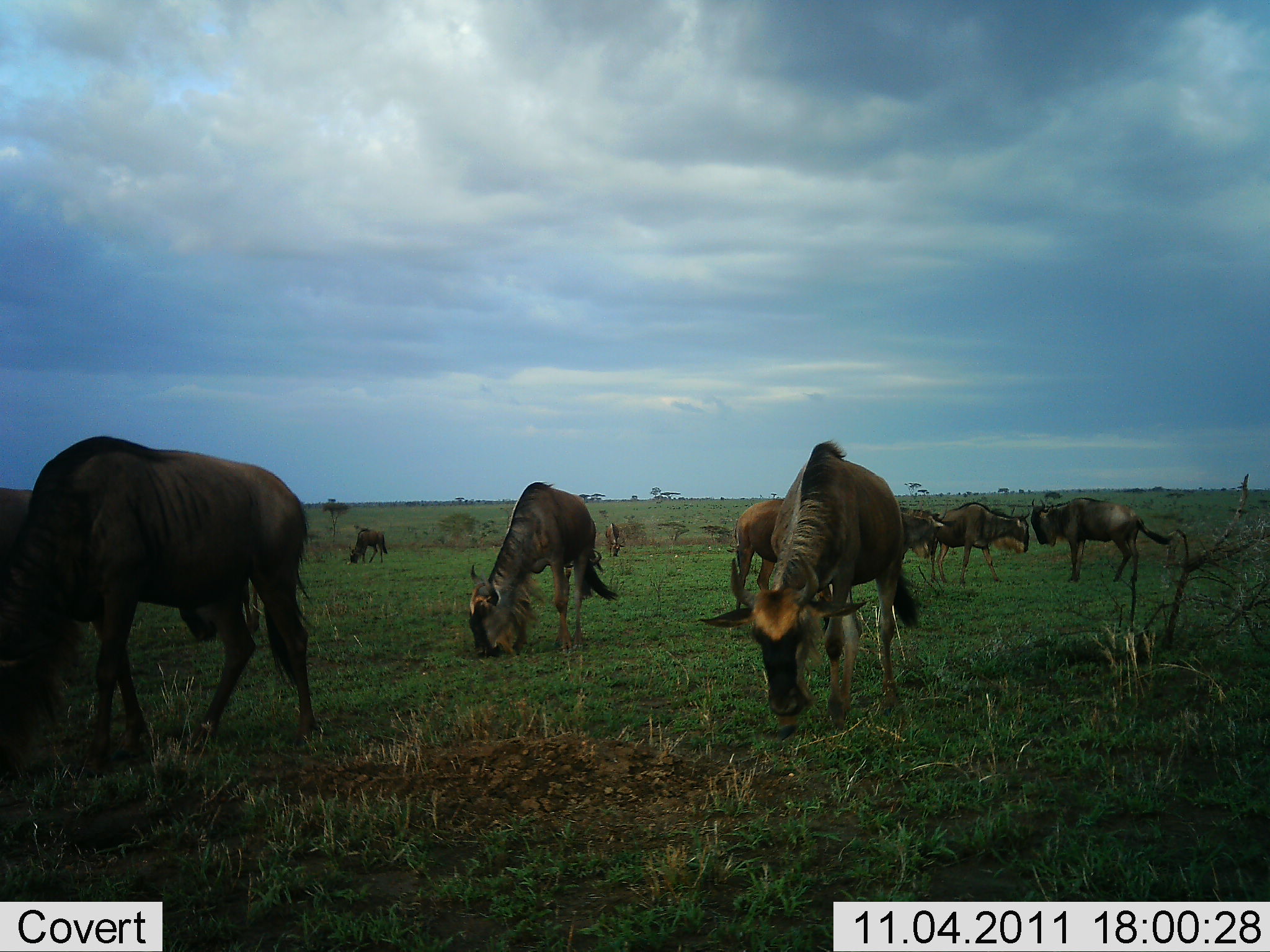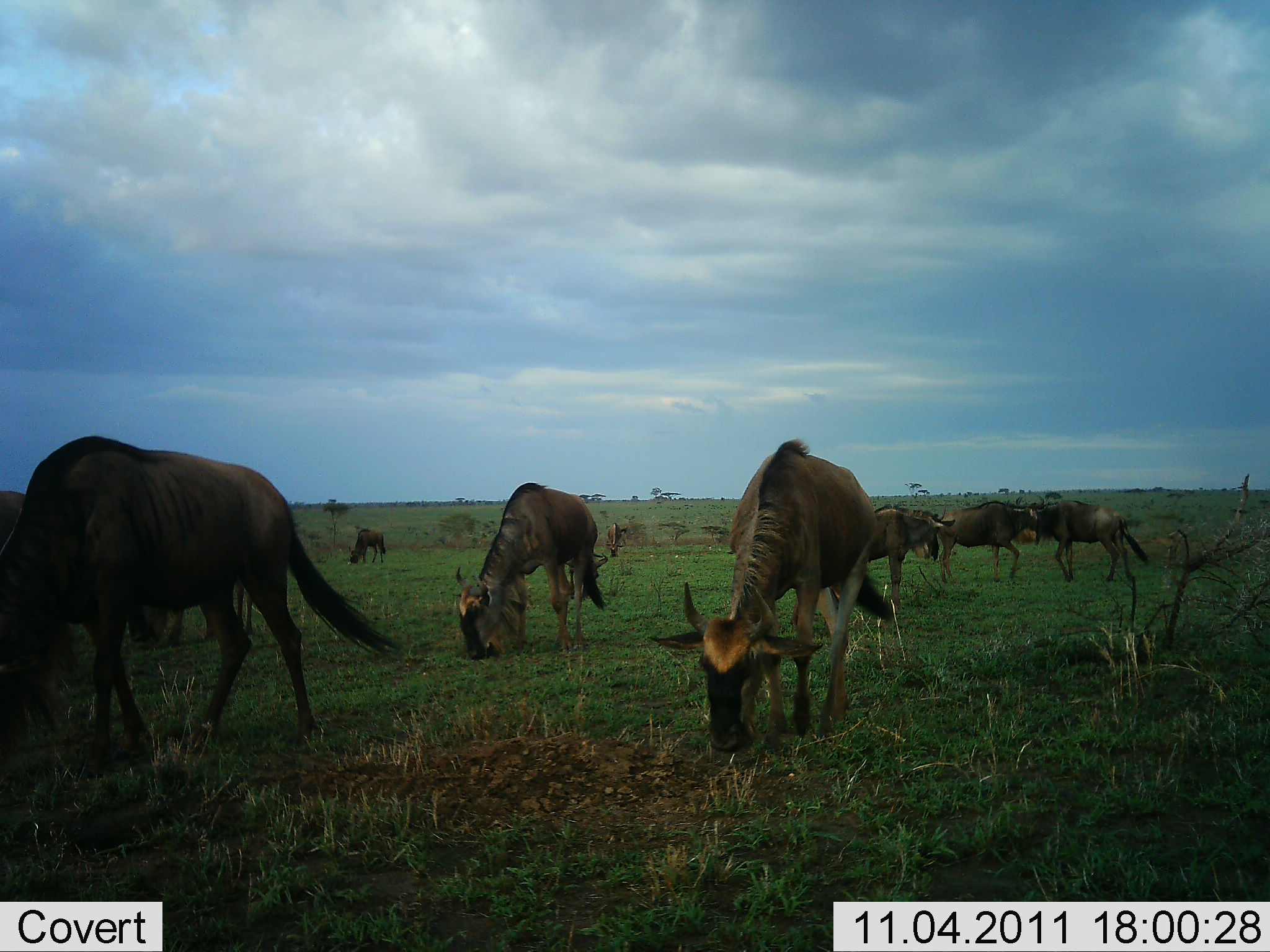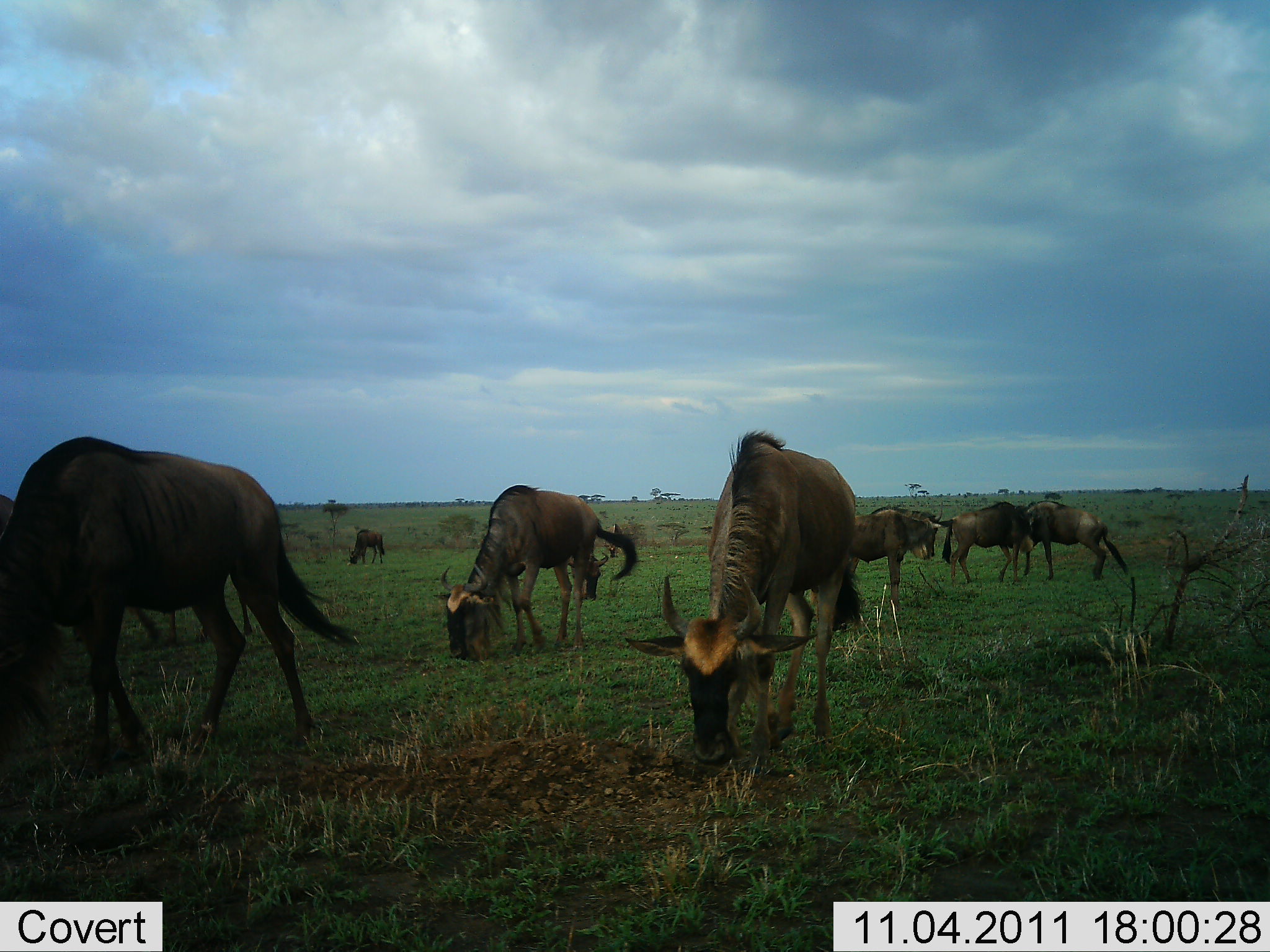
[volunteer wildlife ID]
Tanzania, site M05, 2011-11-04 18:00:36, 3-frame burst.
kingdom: Animalia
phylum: Chordata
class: Mammalia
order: Artiodactyla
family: Bovidae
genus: Connochaetes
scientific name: Connochaetes taurinus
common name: blue wildebeest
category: wildebeest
Wildebeest (blue wildebeest) (Connochaetes taurinus), count 9. Behavior (volunteer vote fractions): standing 36%, resting 0%, moving 45%, interacting 18%. Young present (vote fraction): 0%. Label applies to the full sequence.